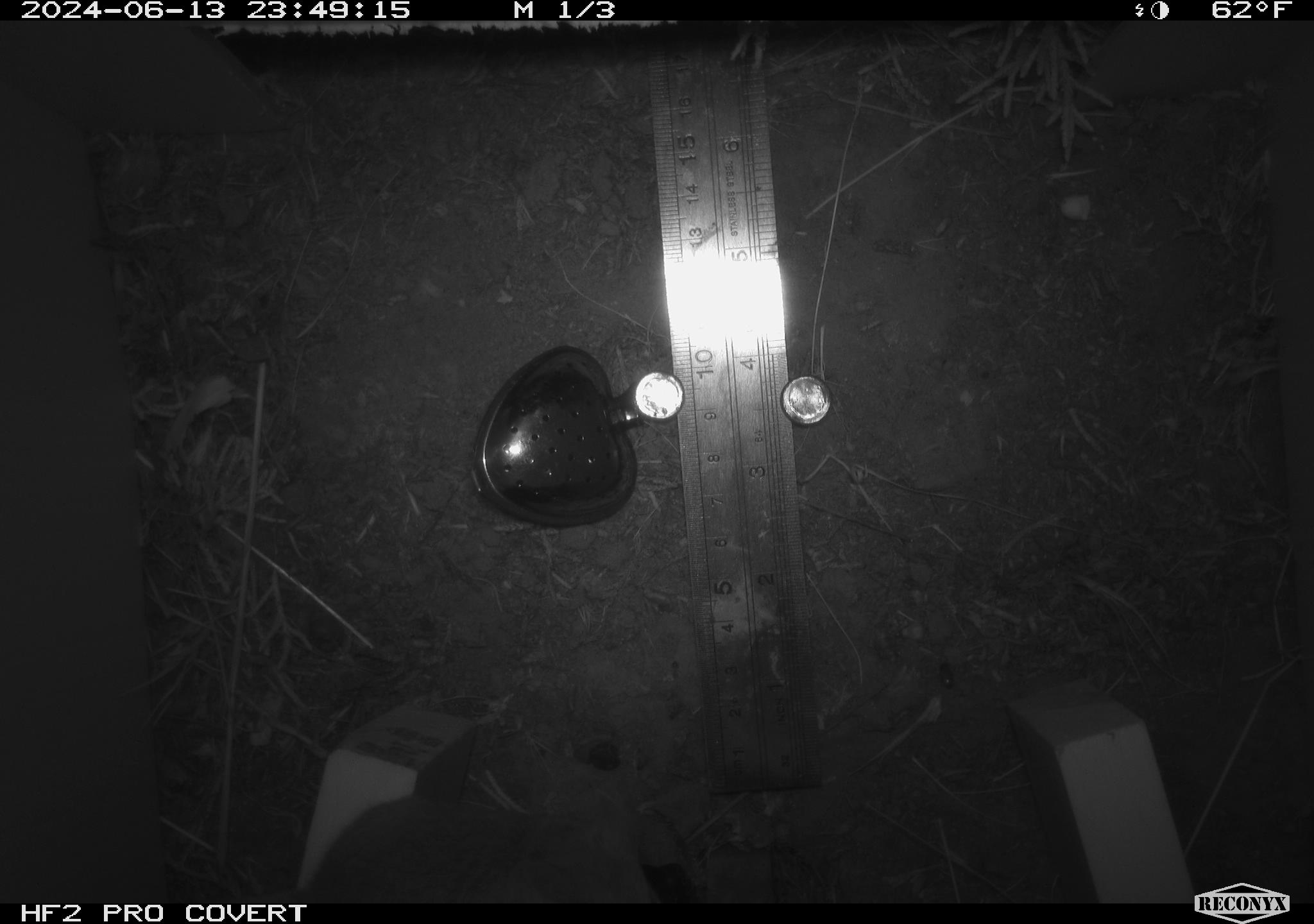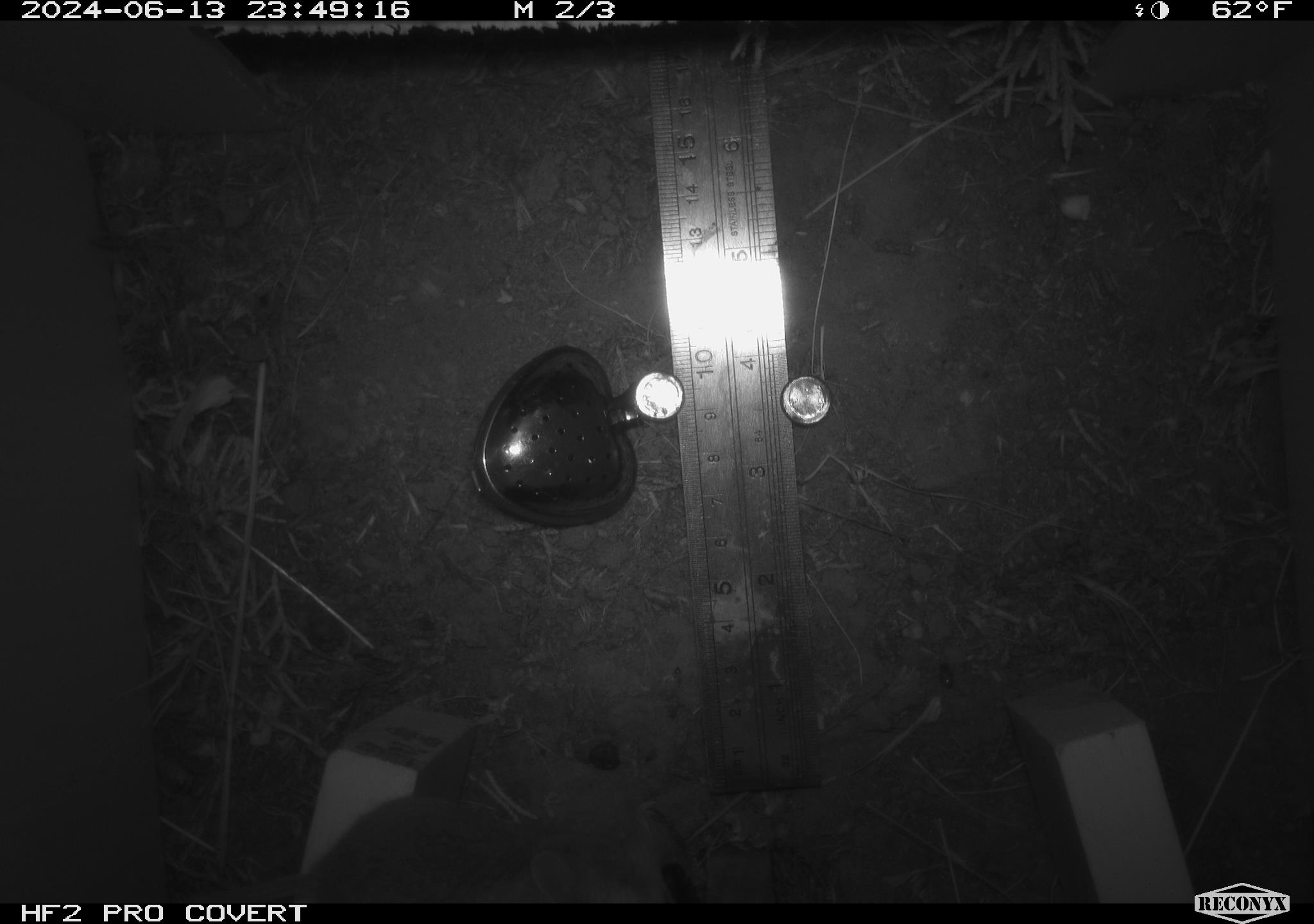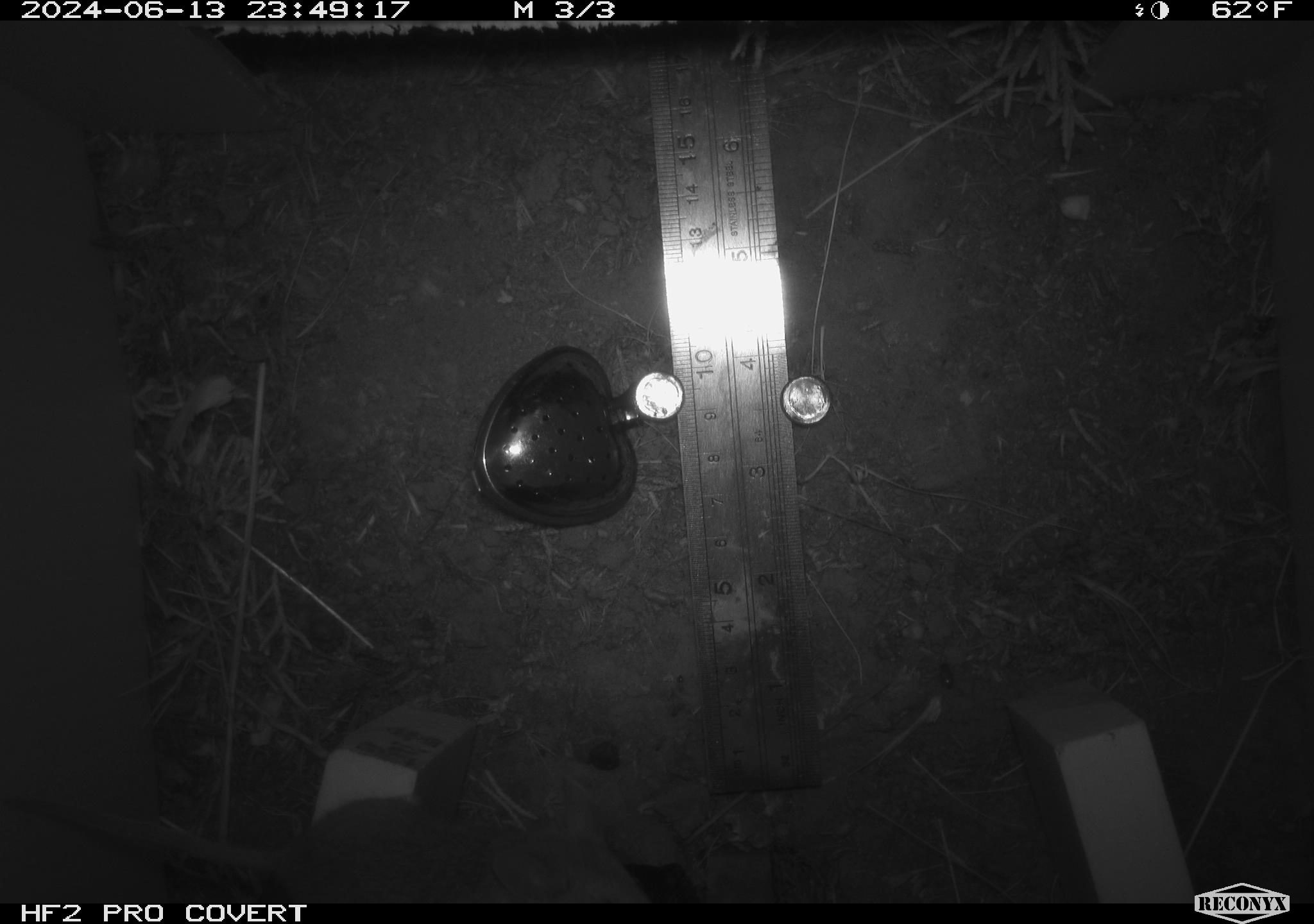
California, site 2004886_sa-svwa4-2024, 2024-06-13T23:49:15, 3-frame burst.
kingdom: Animalia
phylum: Chordata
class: Mammalia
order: Rodentia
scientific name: Rodentia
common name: mouse species